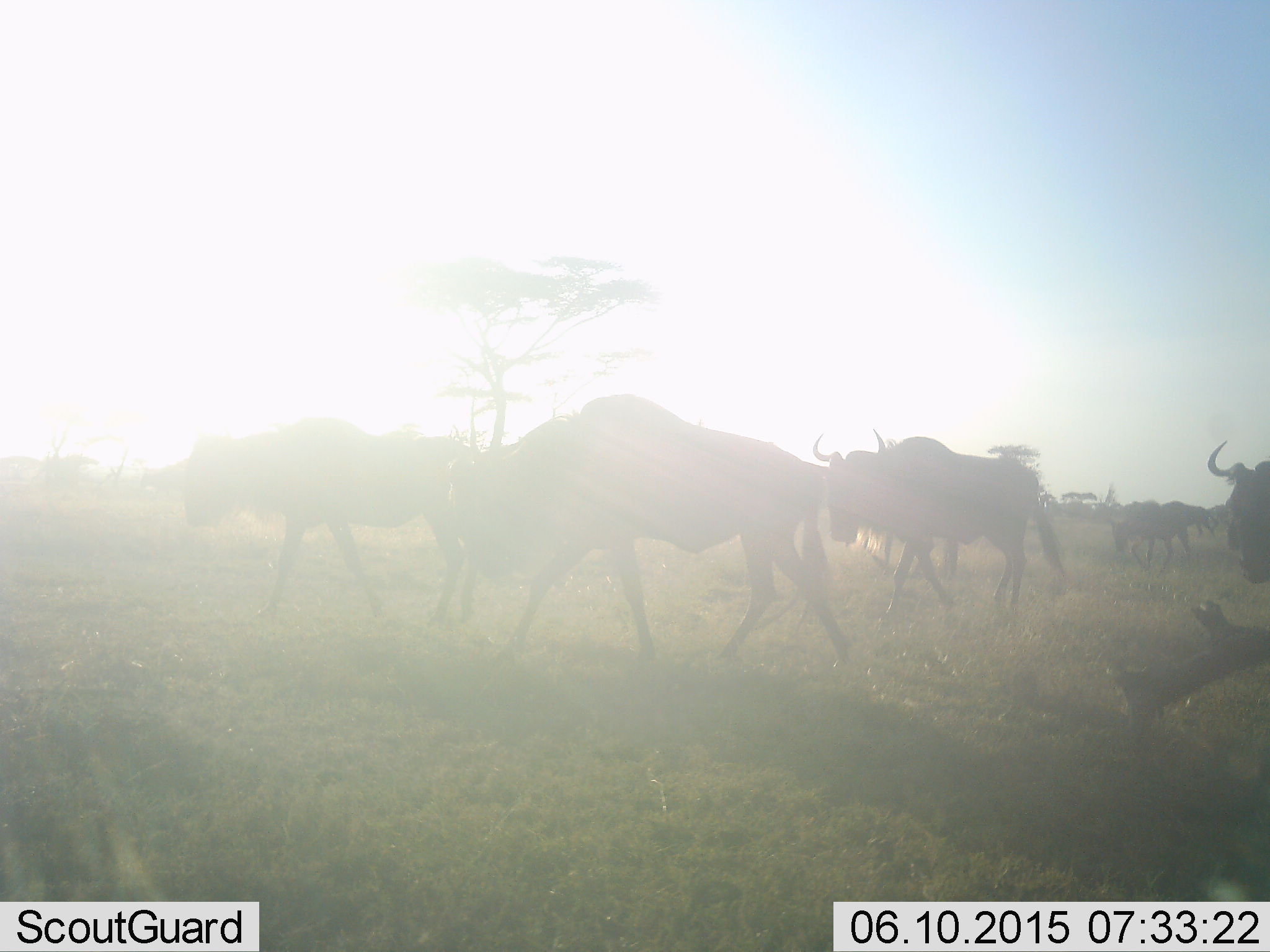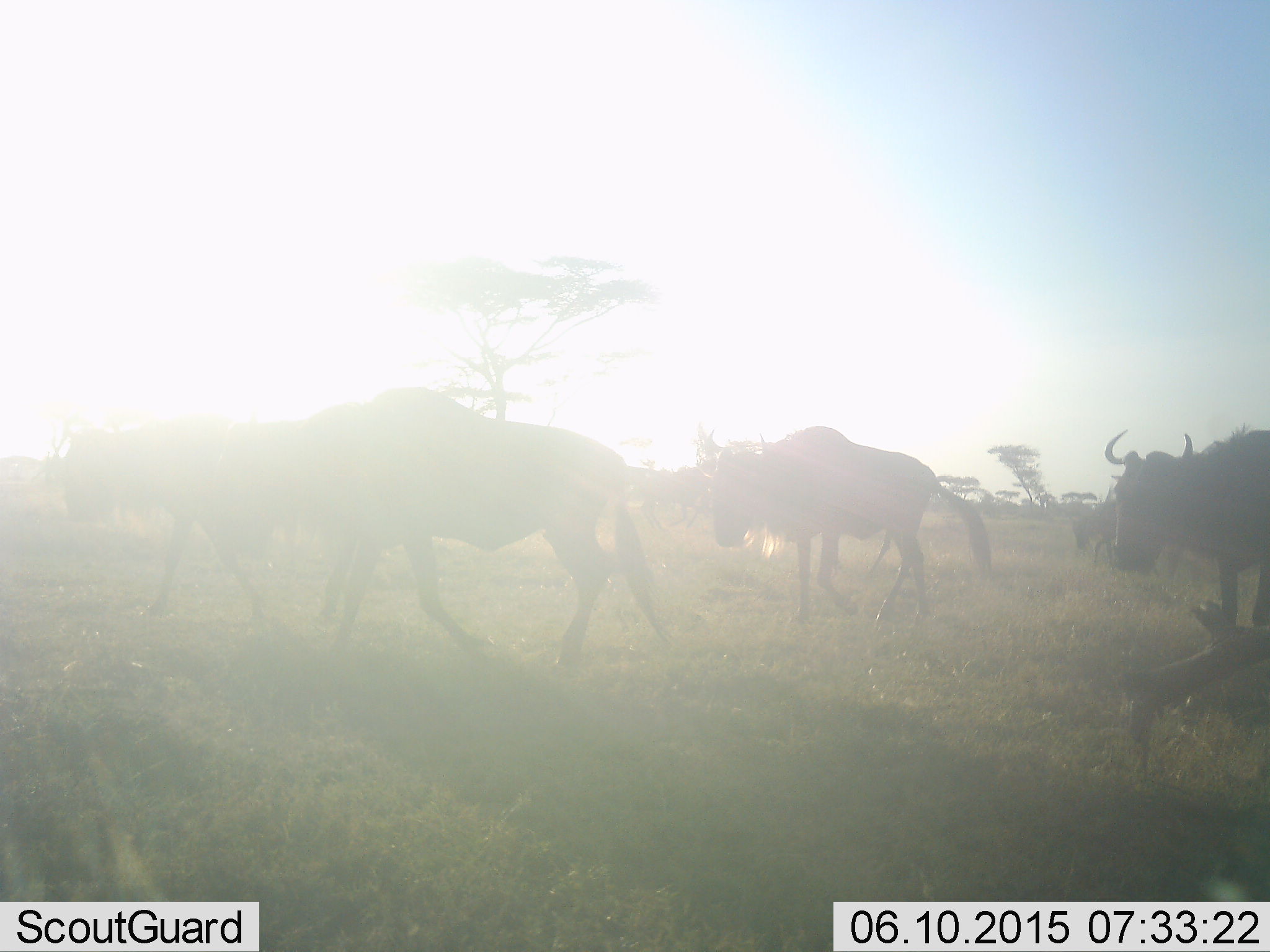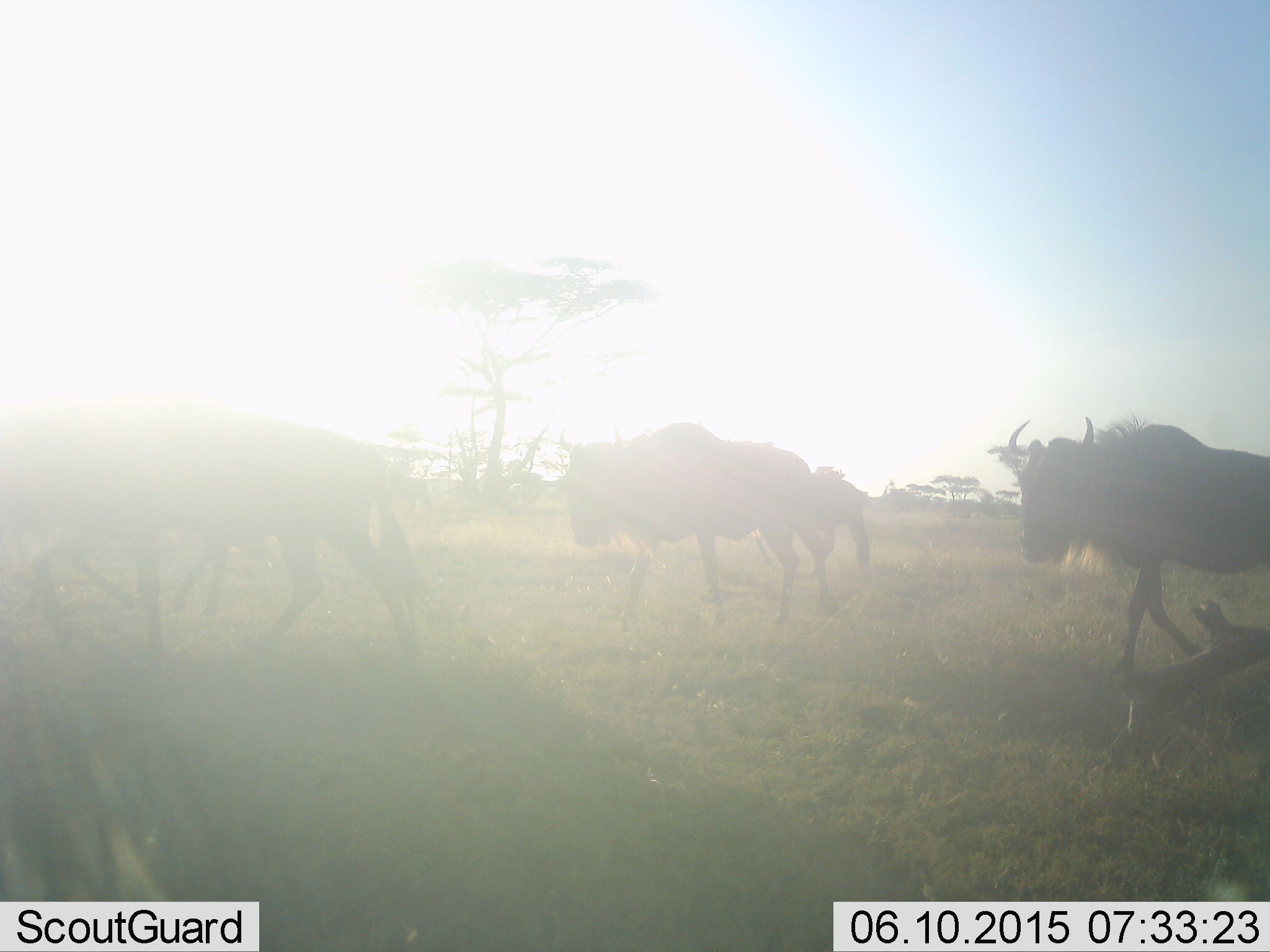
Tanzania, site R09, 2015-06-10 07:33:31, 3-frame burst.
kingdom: Animalia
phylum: Chordata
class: Mammalia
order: Artiodactyla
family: Bovidae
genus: Connochaetes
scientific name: Connochaetes taurinus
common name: blue wildebeest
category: wildebeest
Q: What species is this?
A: Wildebeest (blue wildebeest) (Connochaetes taurinus).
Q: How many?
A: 7.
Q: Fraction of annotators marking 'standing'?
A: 10%.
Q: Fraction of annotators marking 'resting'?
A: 0%.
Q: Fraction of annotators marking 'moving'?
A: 100%.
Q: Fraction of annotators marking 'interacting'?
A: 0%.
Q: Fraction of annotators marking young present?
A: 0%.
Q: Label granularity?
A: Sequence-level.